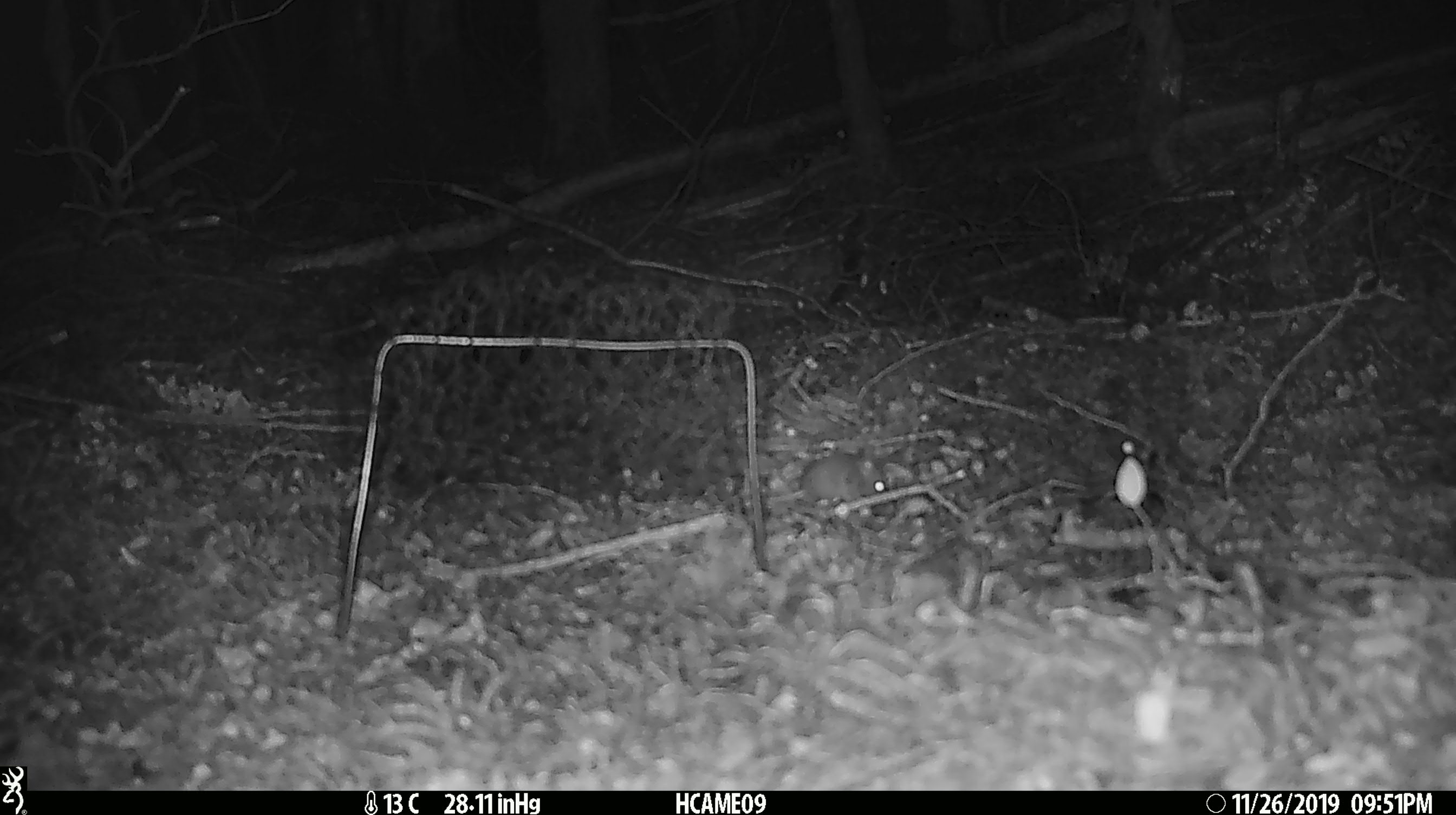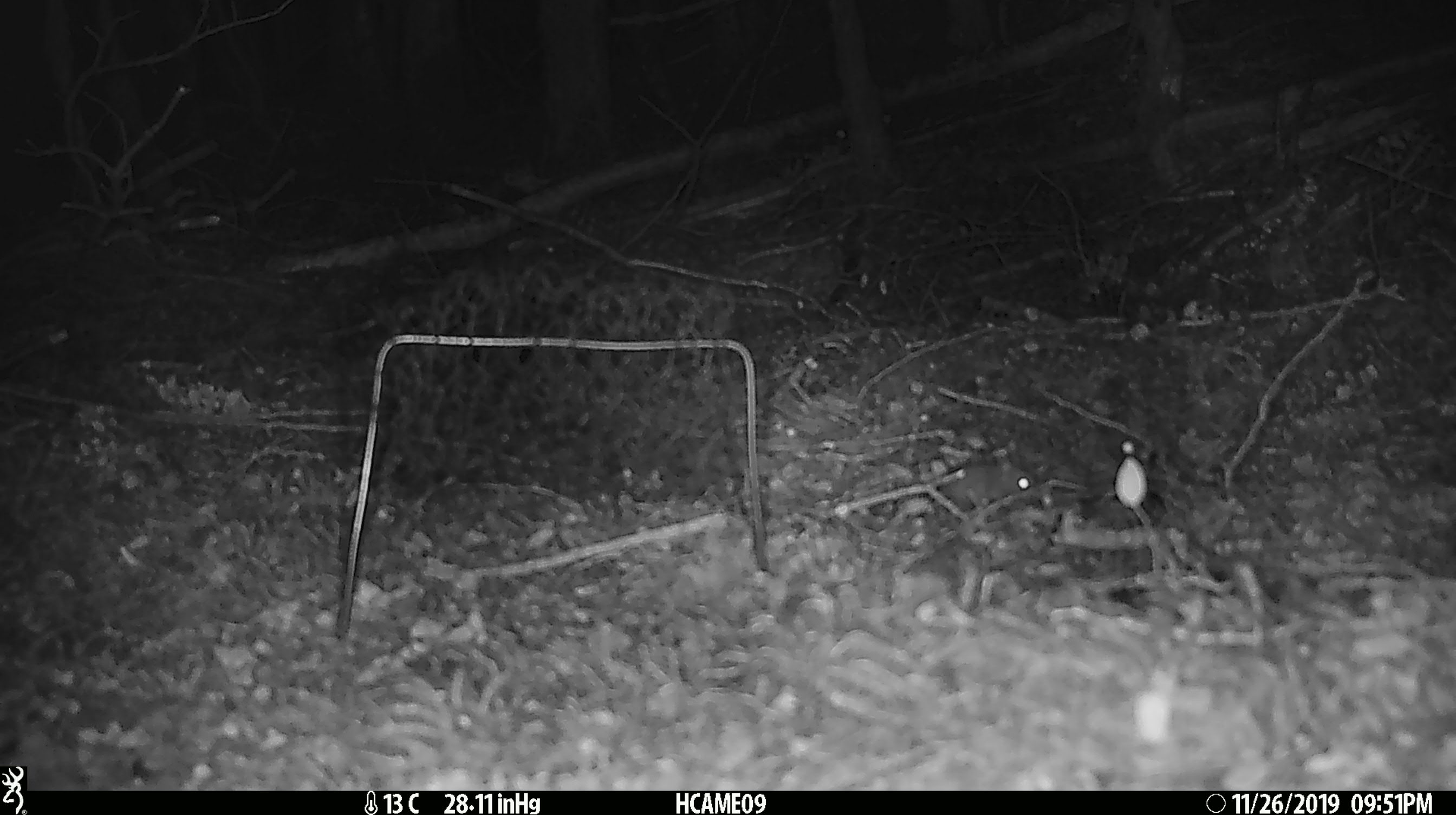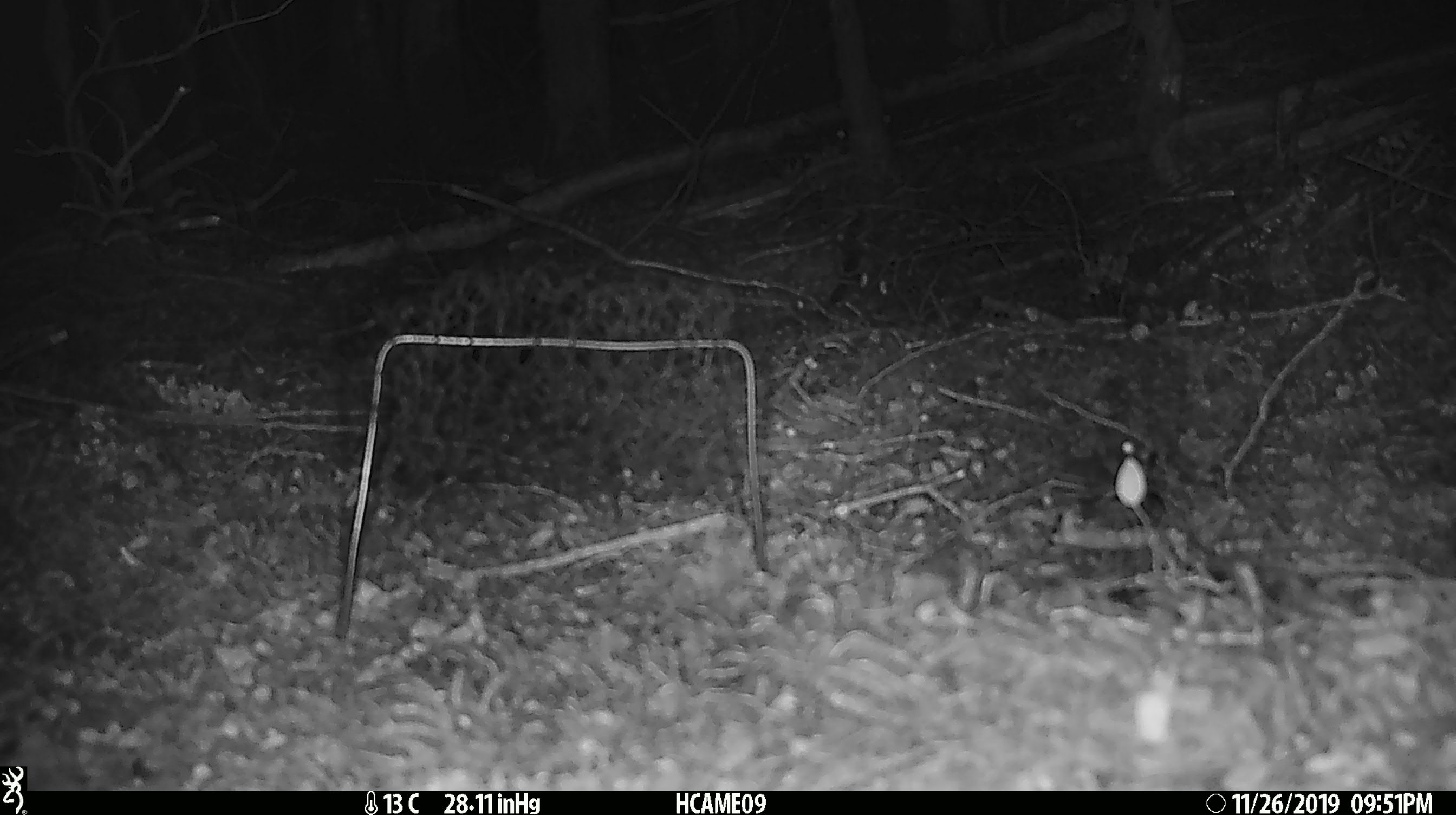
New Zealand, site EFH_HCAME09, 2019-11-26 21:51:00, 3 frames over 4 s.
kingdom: Animalia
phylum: Chordata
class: Mammalia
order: Rodentia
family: Muridae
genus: Mus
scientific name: Mus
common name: mouse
Mouse (Mus).